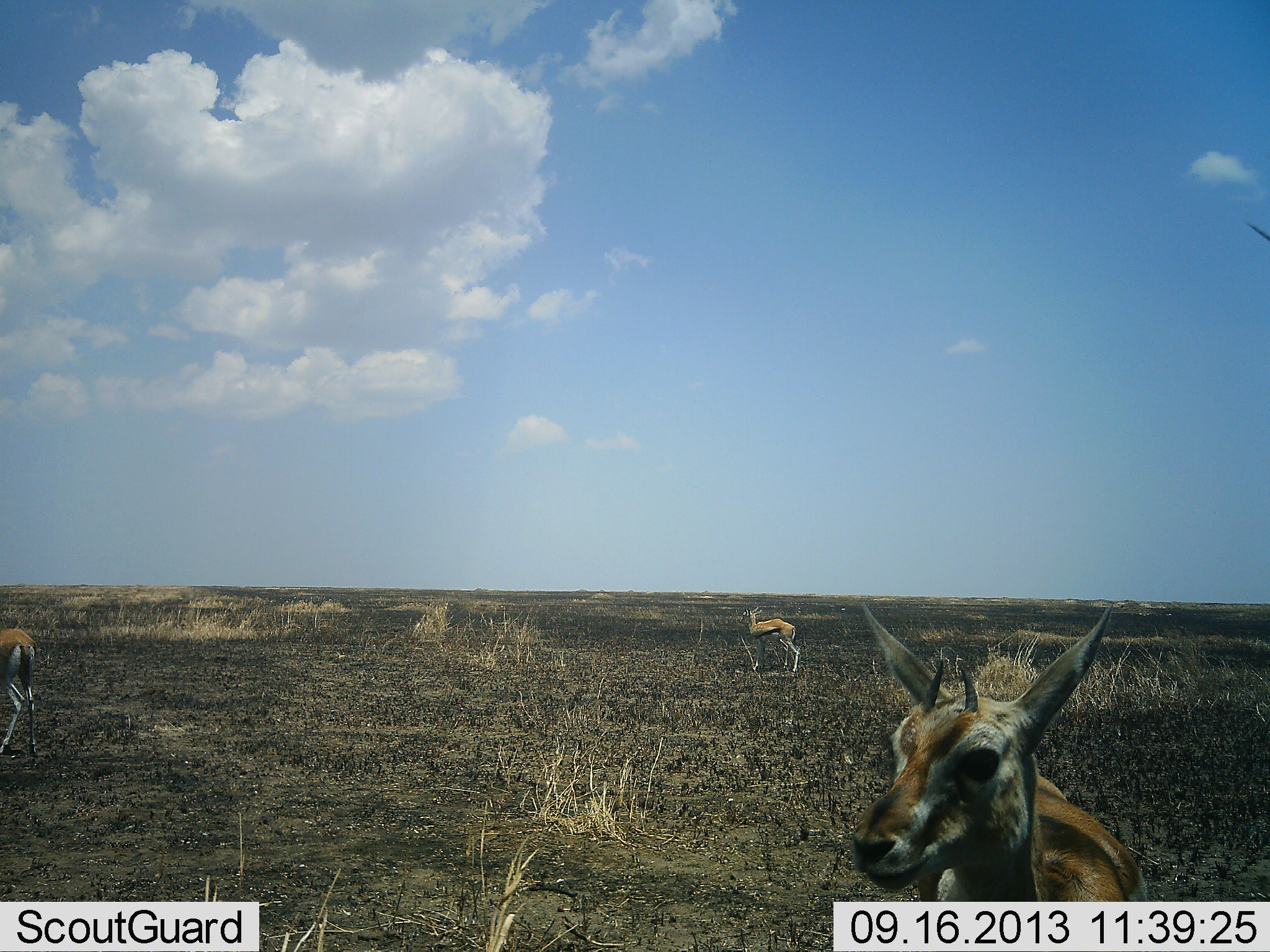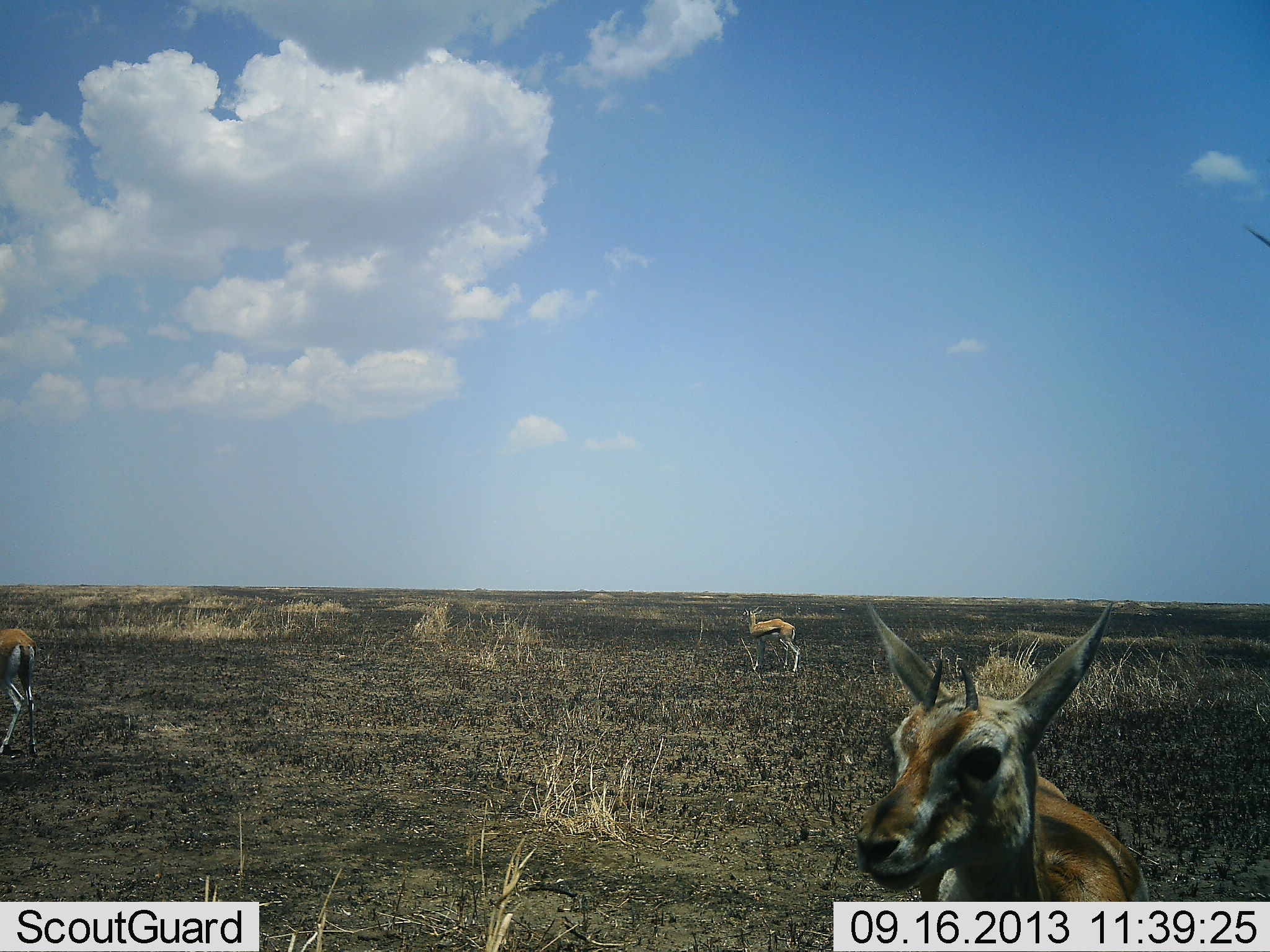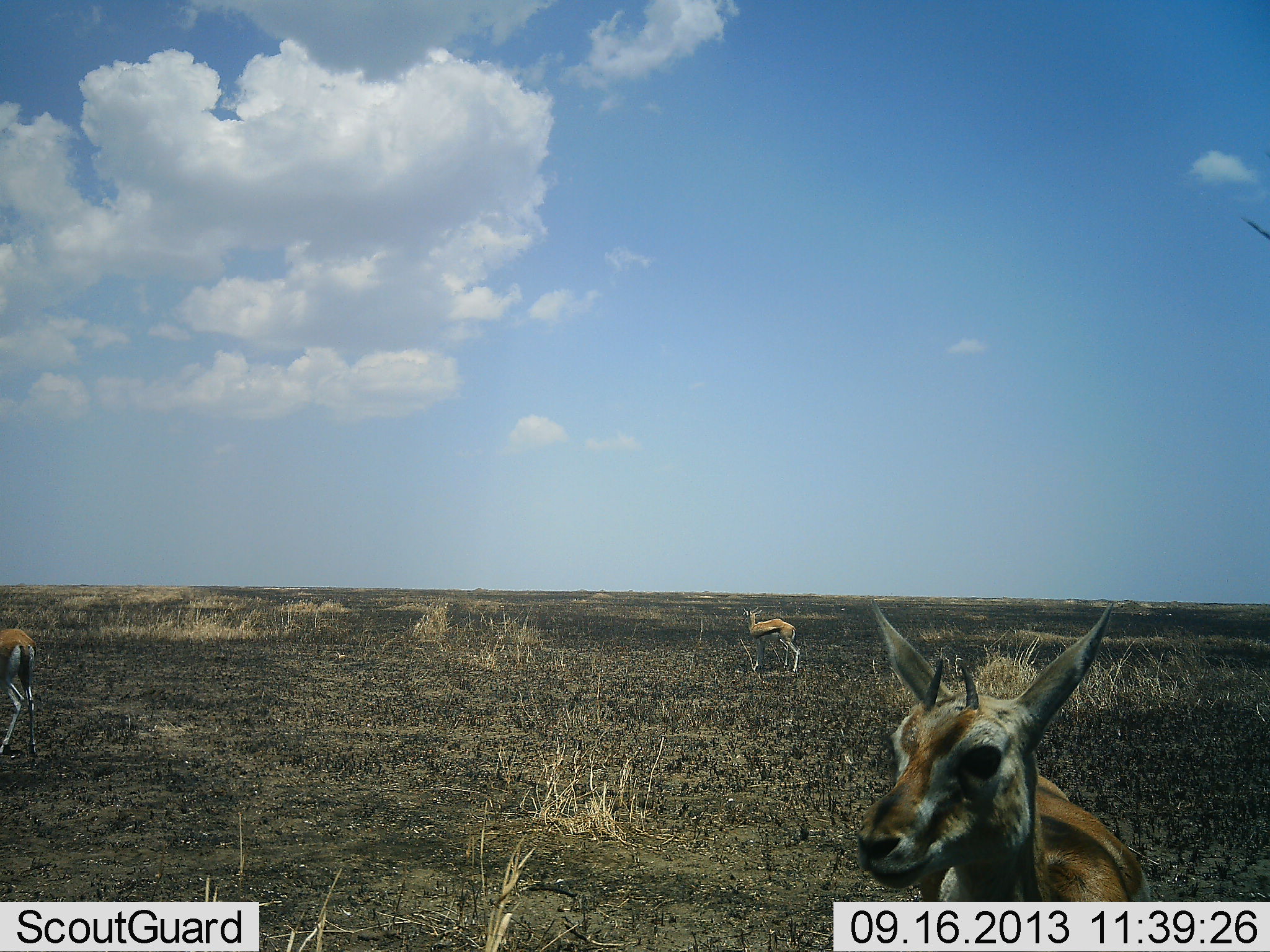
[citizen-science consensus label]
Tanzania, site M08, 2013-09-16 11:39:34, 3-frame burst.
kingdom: Animalia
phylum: Chordata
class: Mammalia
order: Artiodactyla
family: Bovidae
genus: Eudorcas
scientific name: Eudorcas thomsonii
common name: thomson's gazelle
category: gazellethomsons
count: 3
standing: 97%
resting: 0%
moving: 3%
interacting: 0%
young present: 3%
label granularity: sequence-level